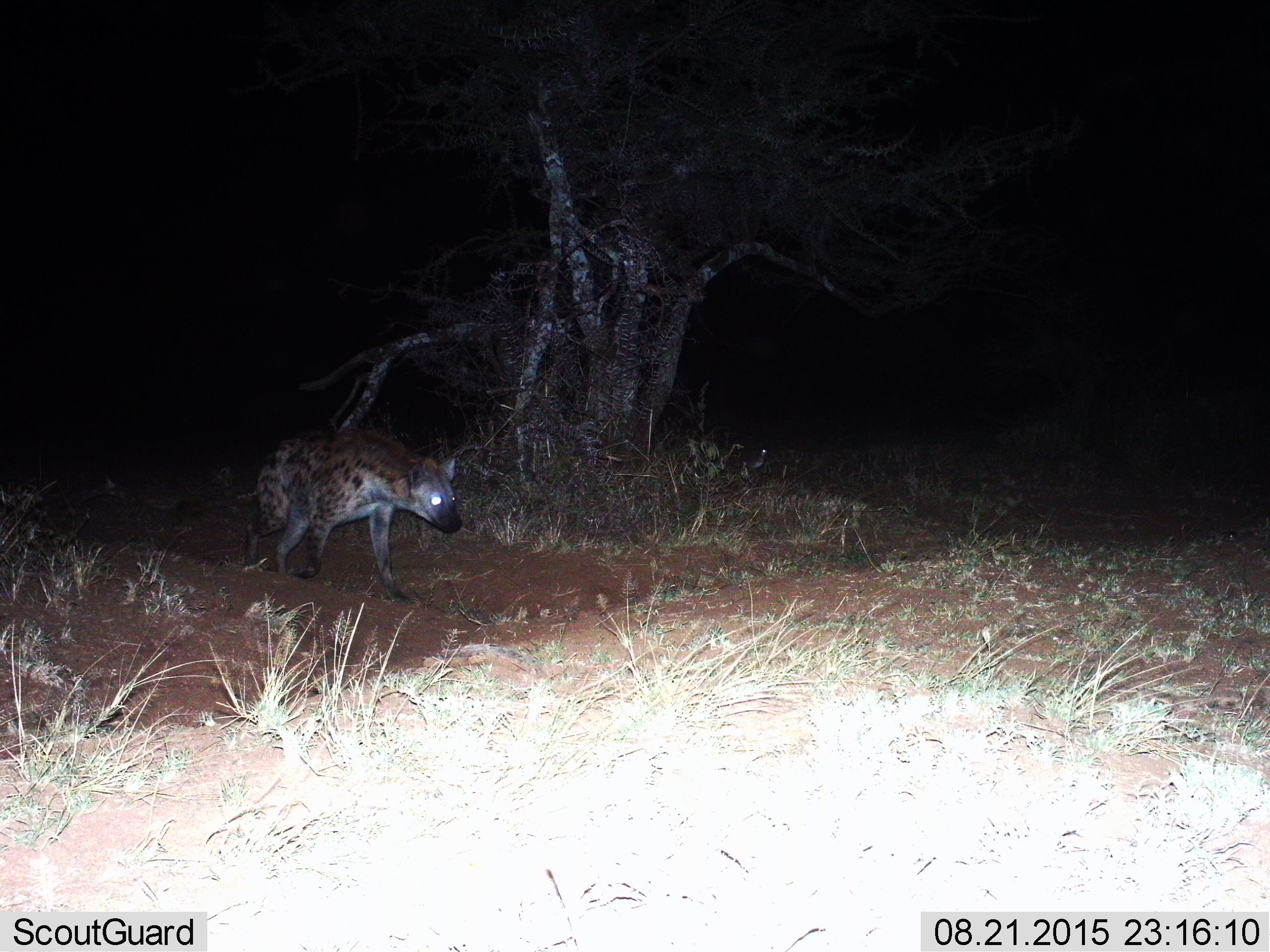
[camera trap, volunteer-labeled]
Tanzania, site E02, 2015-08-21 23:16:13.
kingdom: Animalia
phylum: Chordata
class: Mammalia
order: Carnivora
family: Hyaenidae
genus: Crocuta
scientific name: Crocuta crocuta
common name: spotted hyena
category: hyenaspotted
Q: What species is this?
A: Hyenaspotted (spotted hyena) (Crocuta crocuta).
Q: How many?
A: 1.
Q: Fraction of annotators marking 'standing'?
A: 22%.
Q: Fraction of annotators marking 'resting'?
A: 0%.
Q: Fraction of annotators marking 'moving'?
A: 78%.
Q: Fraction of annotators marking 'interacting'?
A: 0%.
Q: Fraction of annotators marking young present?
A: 6%.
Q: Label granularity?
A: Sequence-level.